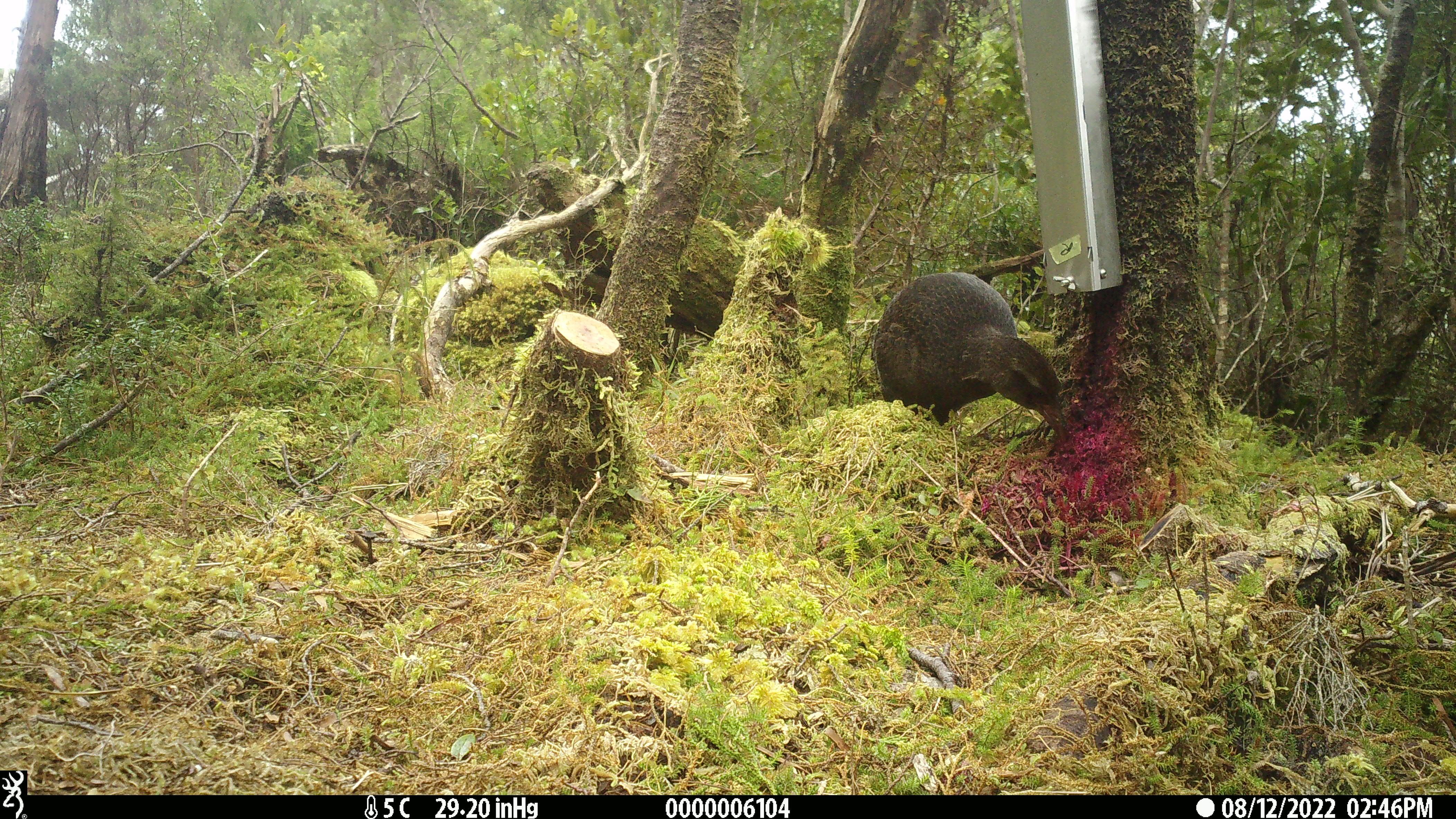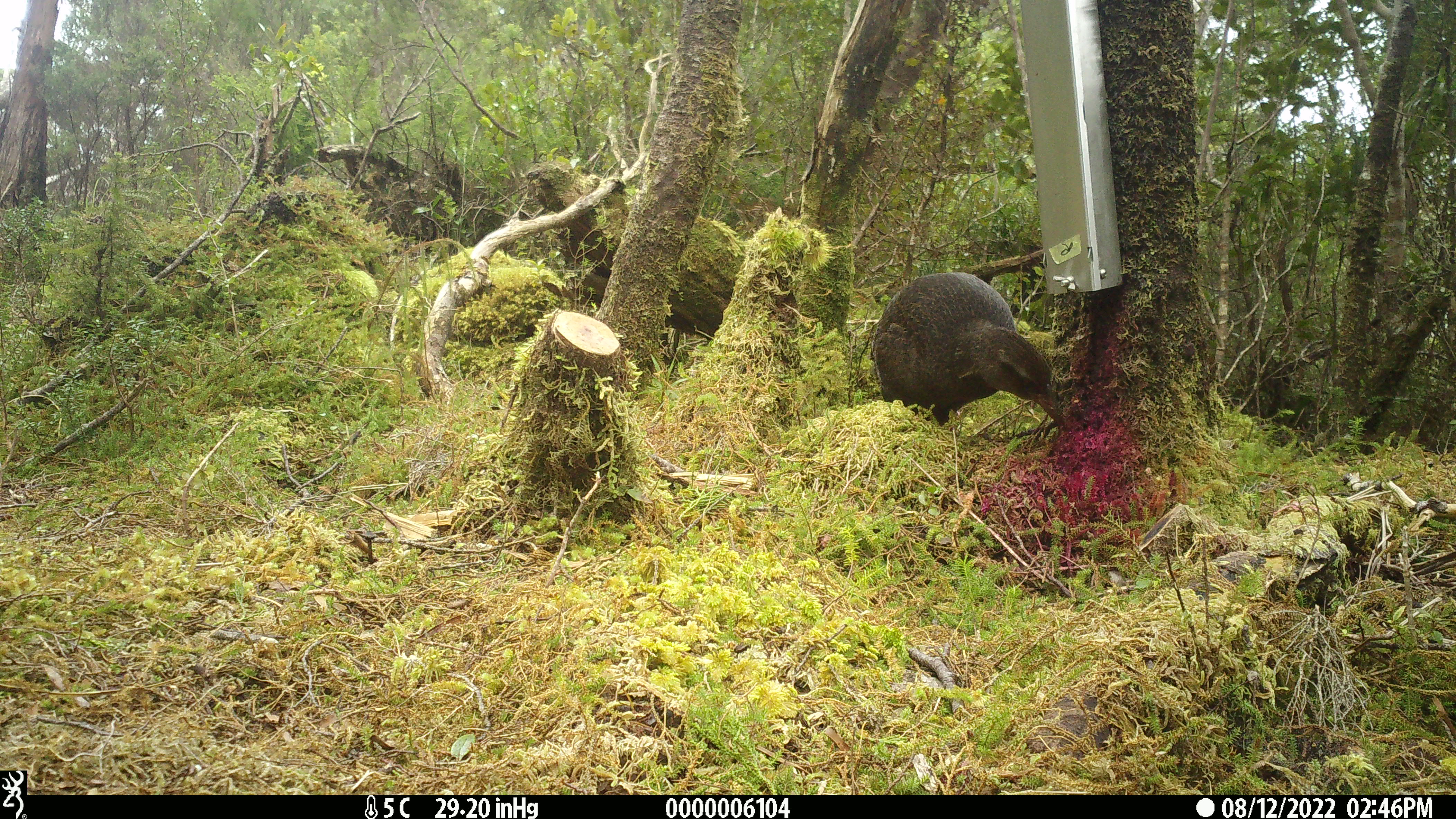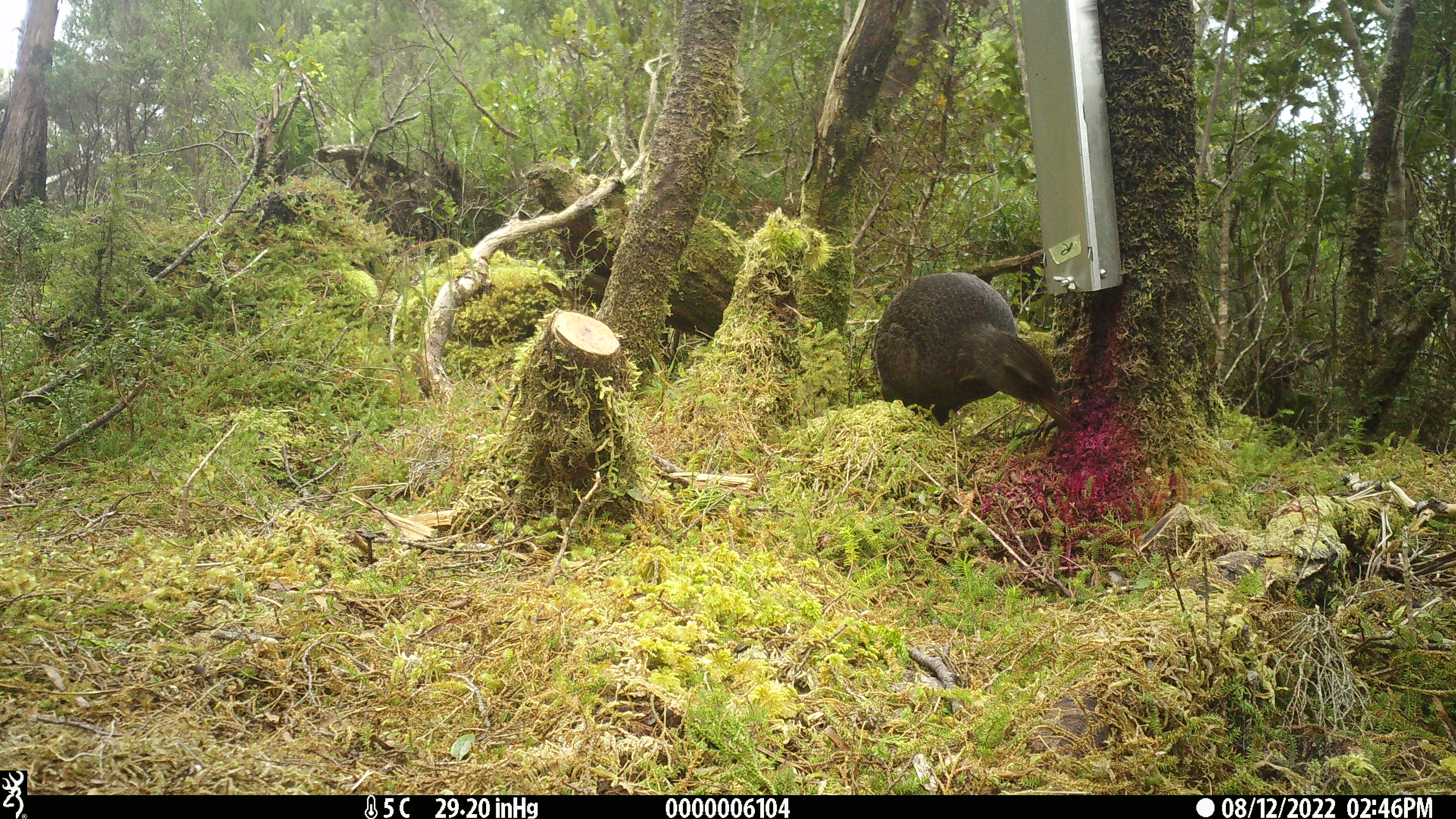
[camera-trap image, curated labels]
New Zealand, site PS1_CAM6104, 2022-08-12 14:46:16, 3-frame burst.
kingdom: Animalia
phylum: Chordata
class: Aves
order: Gruiformes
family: Rallidae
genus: Gallirallus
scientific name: Gallirallus australis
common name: weka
Weka (Gallirallus australis).